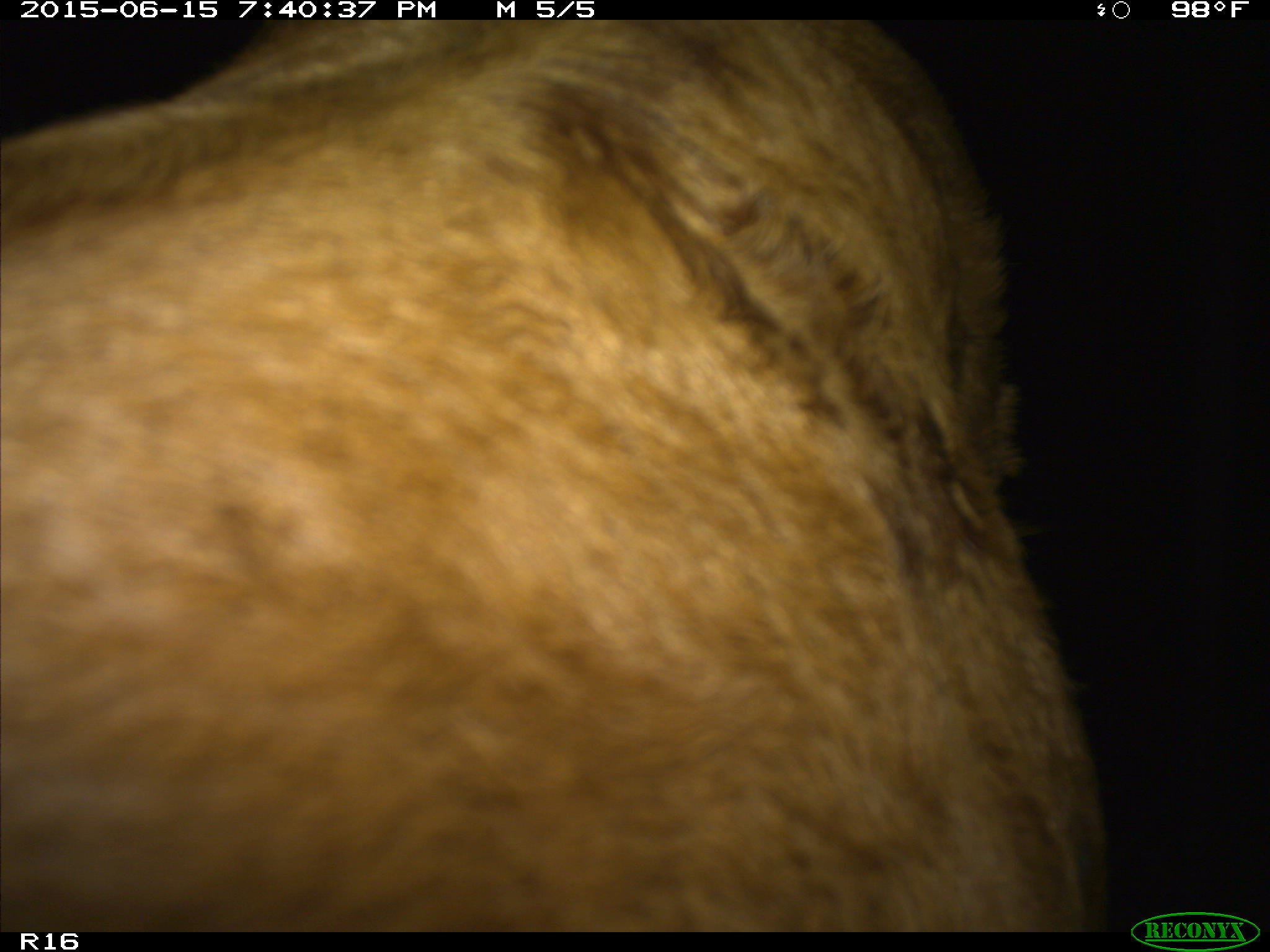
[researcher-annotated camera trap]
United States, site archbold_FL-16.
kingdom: Animalia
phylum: Chordata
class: Mammalia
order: Artiodactyla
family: Bovidae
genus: Bos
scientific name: Bos taurus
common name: domestic cow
Bos taurus (domestic cow).